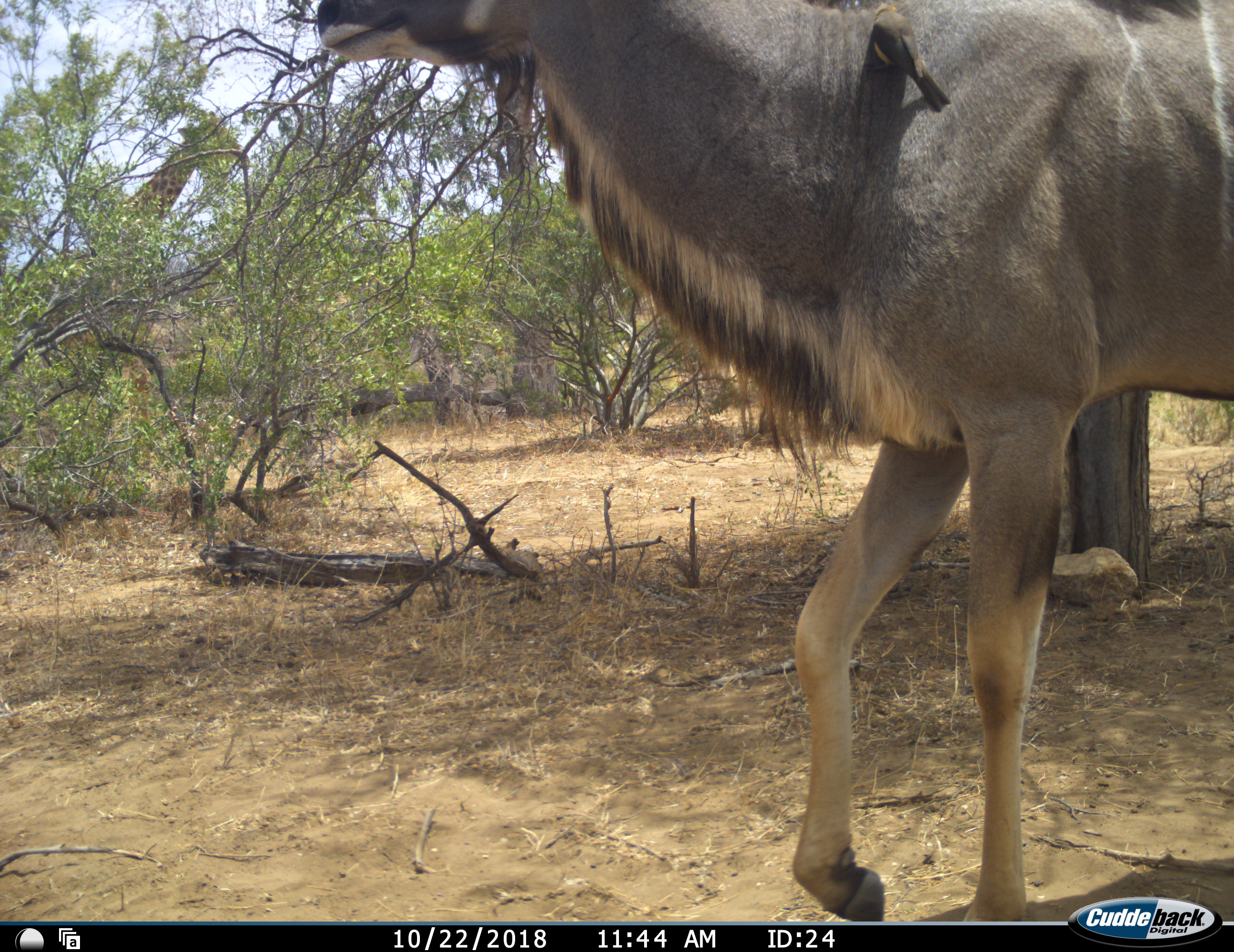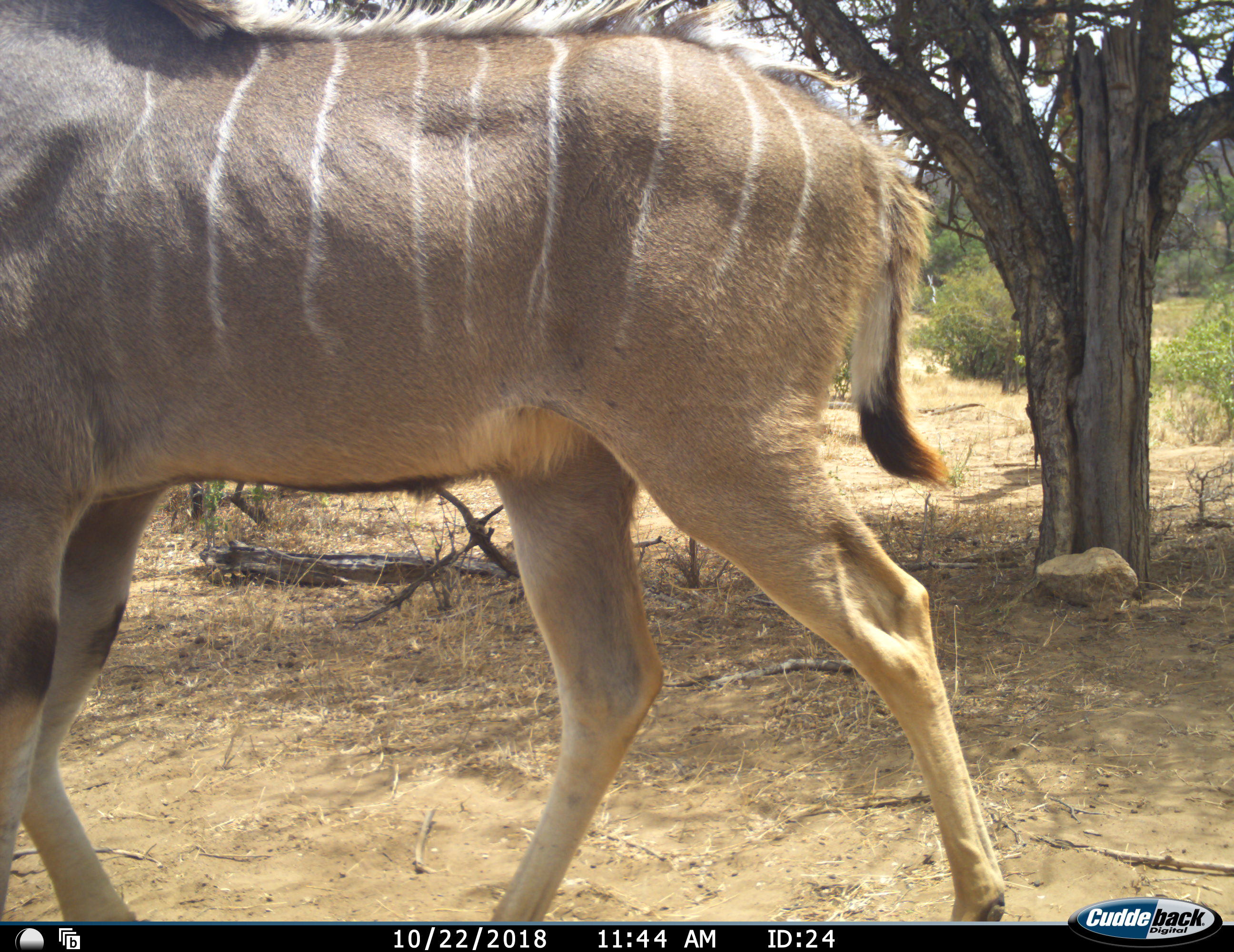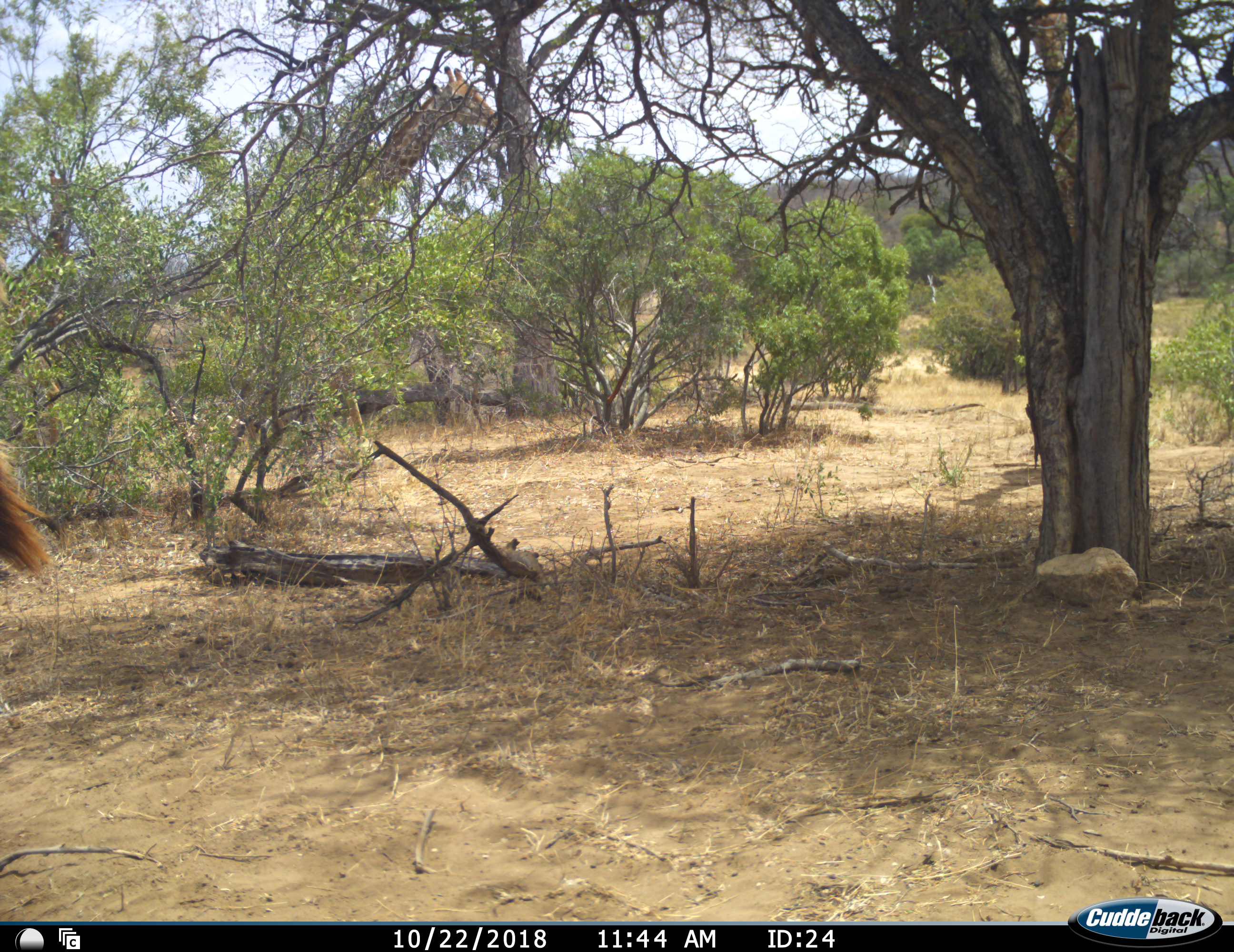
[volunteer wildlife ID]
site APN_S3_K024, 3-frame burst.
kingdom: Animalia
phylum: Chordata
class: Mammalia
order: Artiodactyla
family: Bovidae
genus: Tragelaphus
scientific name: Tragelaphus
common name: kudu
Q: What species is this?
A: Kudu (Tragelaphus).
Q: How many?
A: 1.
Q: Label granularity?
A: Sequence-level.